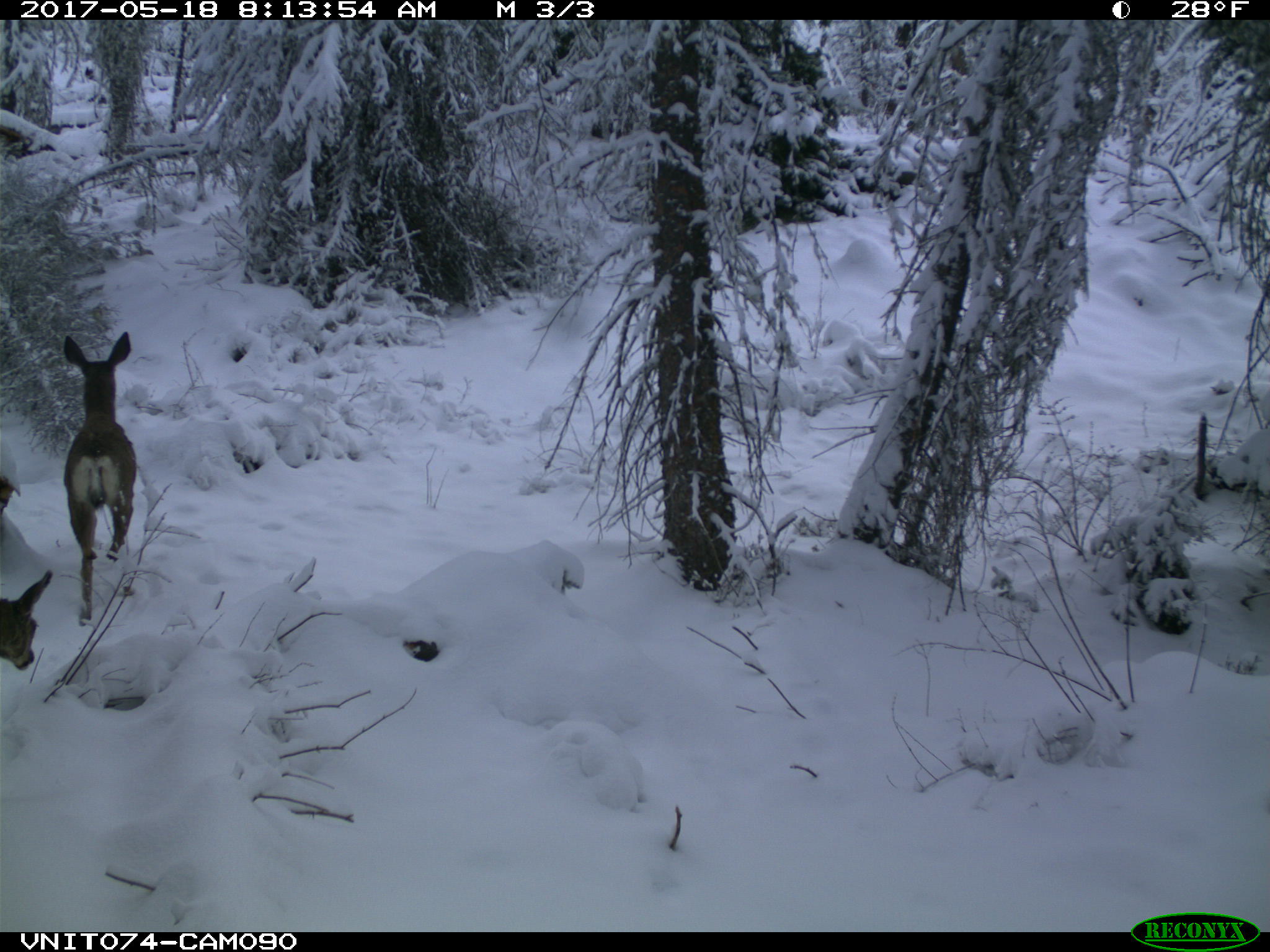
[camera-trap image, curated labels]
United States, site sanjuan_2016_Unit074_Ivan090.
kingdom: Animalia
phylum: Chordata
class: Mammalia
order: Artiodactyla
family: Cervidae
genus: Odocoileus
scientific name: Odocoileus hemionus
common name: mule deer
Odocoileus hemionus (mule deer).